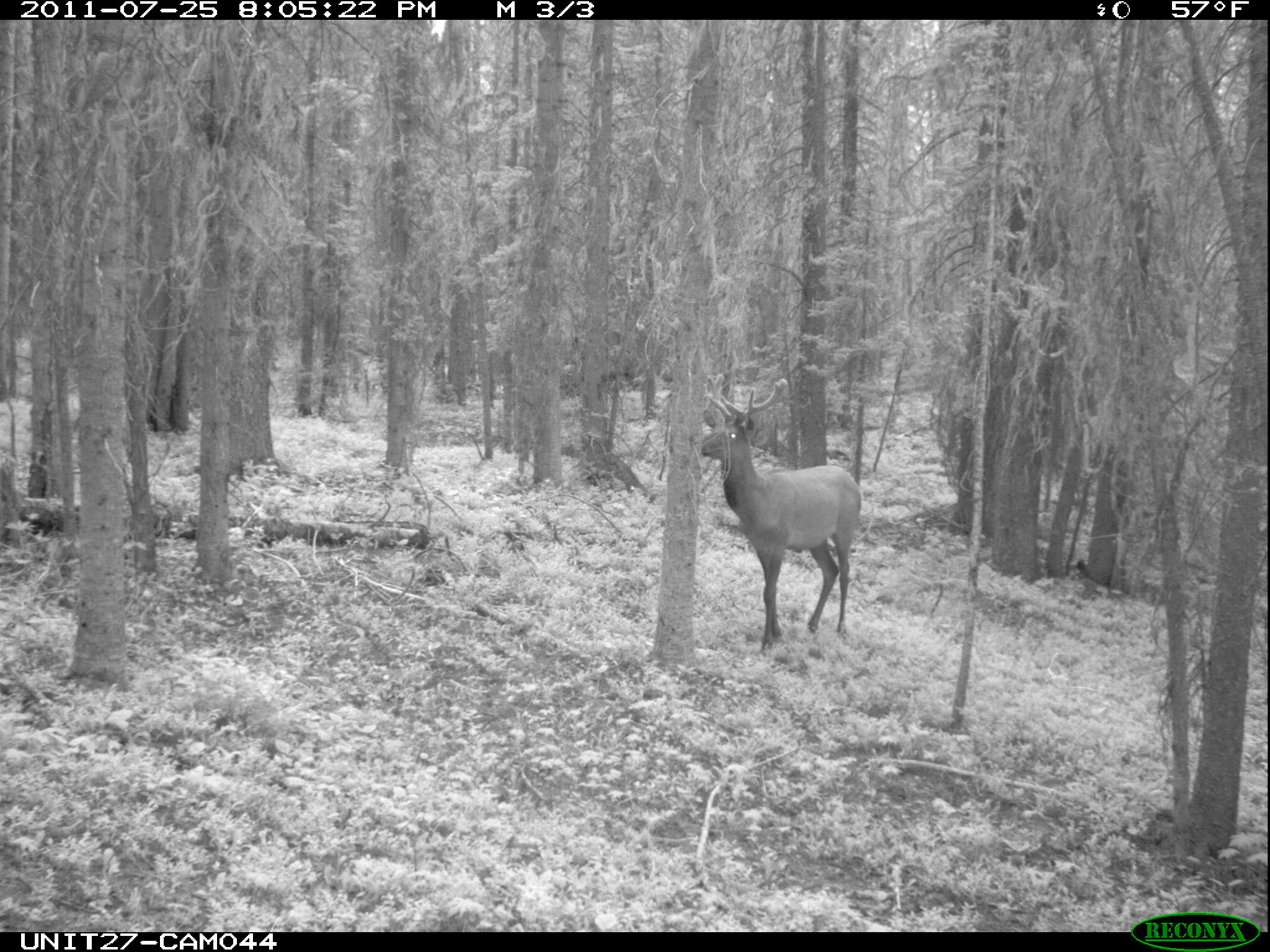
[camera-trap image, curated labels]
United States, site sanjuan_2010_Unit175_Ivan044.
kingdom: Animalia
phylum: Chordata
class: Mammalia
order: Artiodactyla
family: Cervidae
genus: Cervus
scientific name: Cervus elaphus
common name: red deer